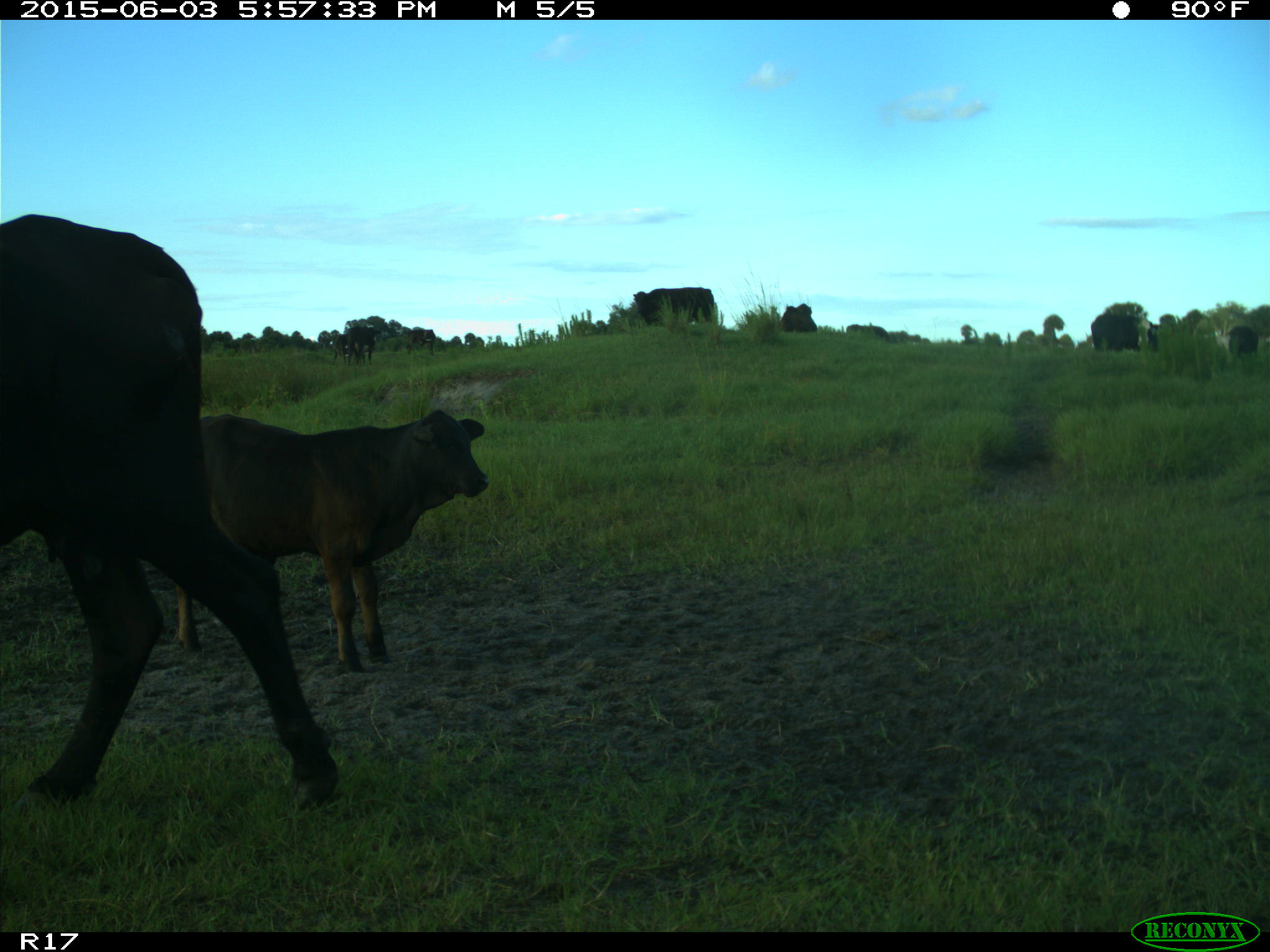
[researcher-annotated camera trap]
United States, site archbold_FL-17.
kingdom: Animalia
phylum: Chordata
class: Mammalia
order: Artiodactyla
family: Bovidae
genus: Bos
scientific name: Bos taurus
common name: domestic cow